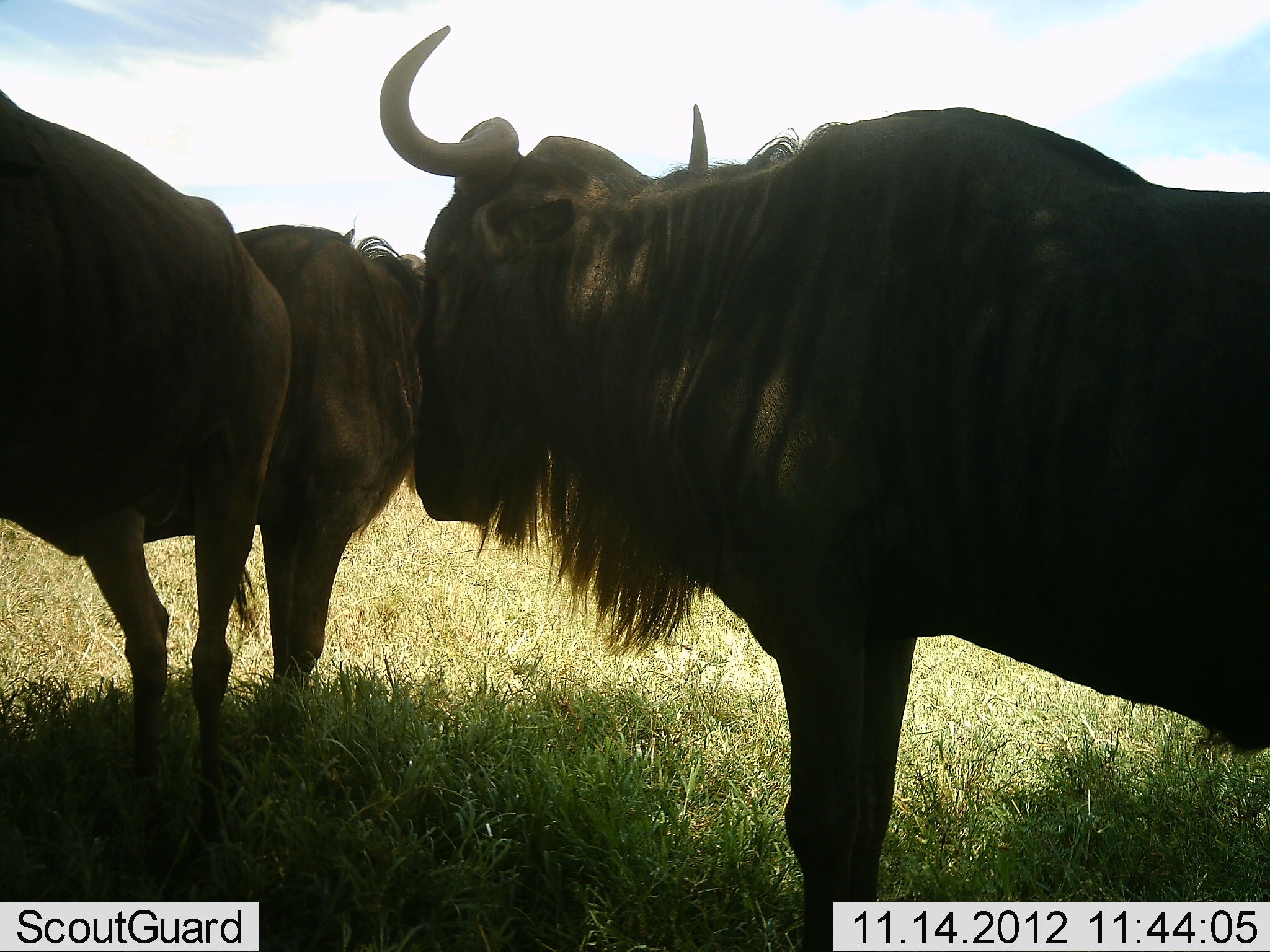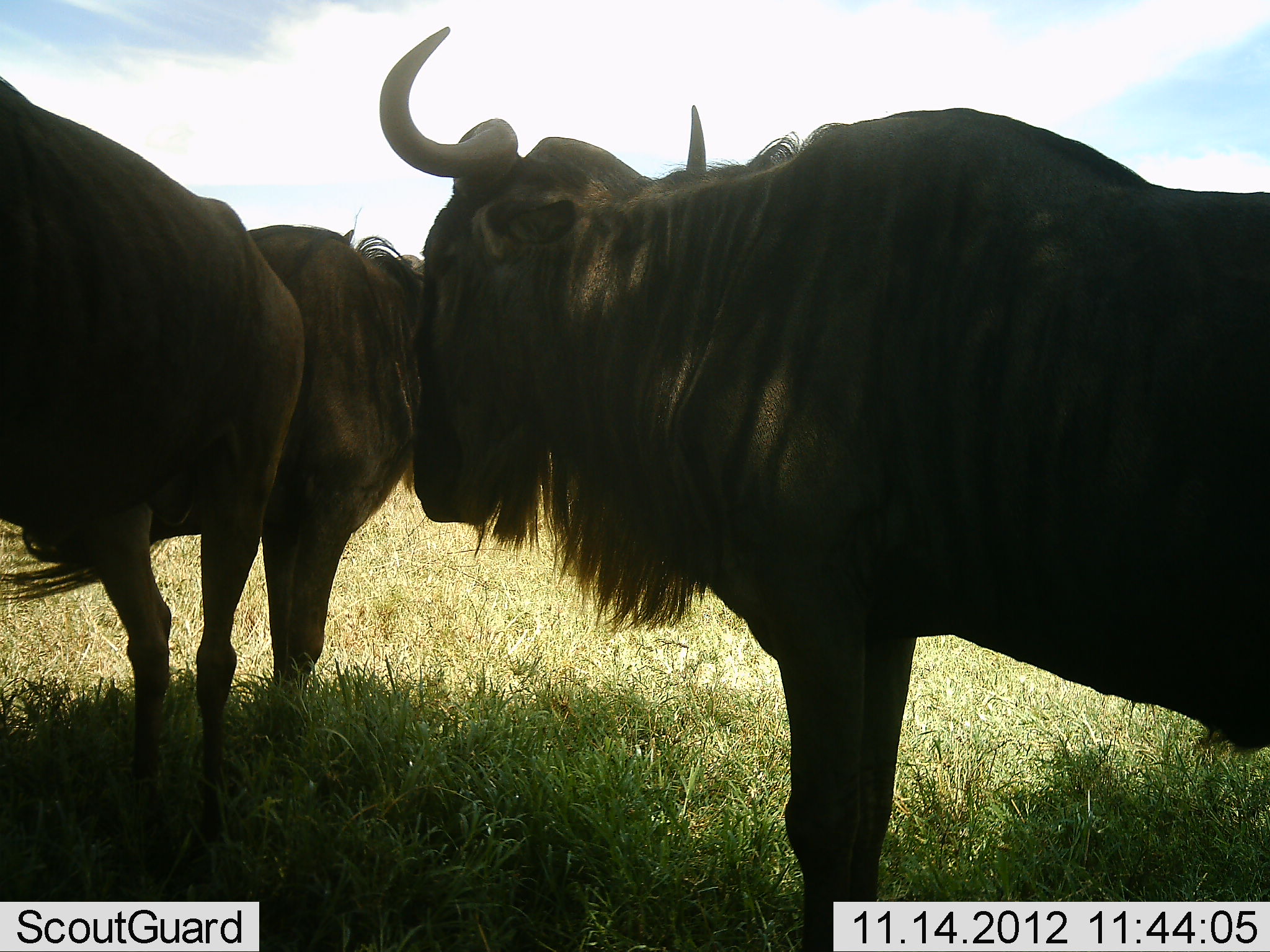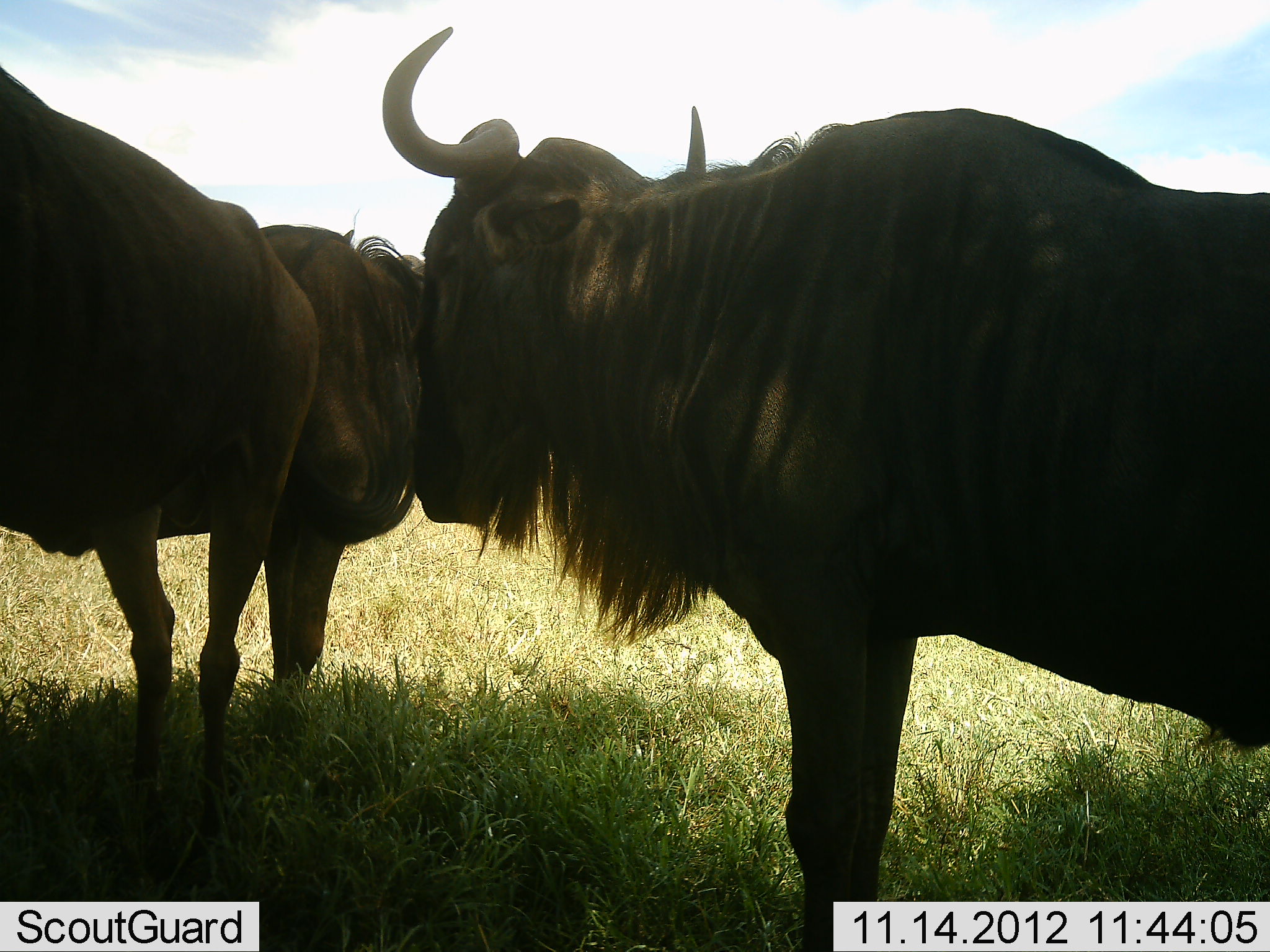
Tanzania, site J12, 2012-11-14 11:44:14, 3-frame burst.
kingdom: Animalia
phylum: Chordata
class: Mammalia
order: Artiodactyla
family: Bovidae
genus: Connochaetes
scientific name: Connochaetes taurinus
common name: blue wildebeest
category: wildebeest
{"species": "wildebeest (blue wildebeest) (Connochaetes taurinus)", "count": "3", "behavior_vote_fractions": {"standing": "90%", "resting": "0%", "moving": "0%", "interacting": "30%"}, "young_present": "0%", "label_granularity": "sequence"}